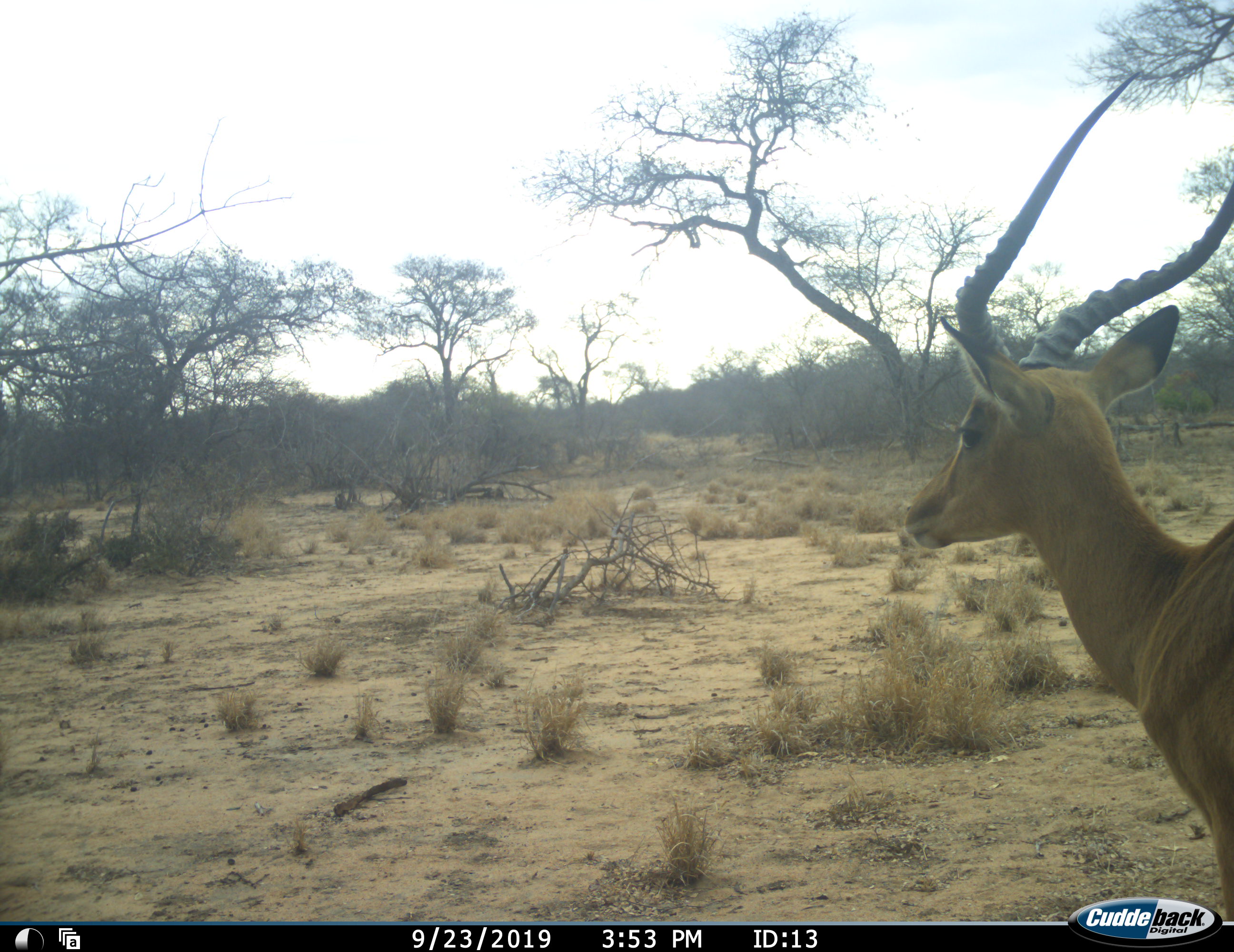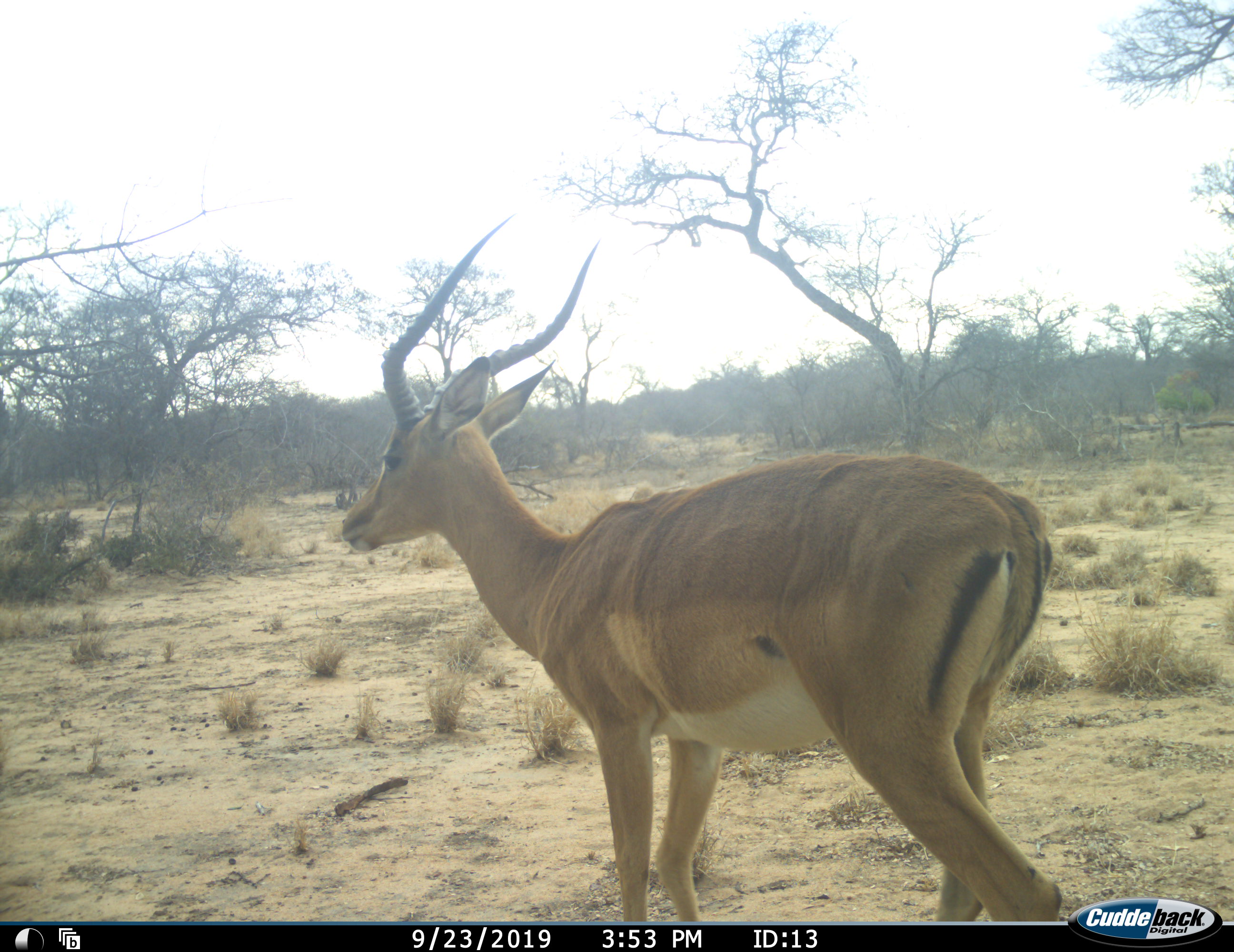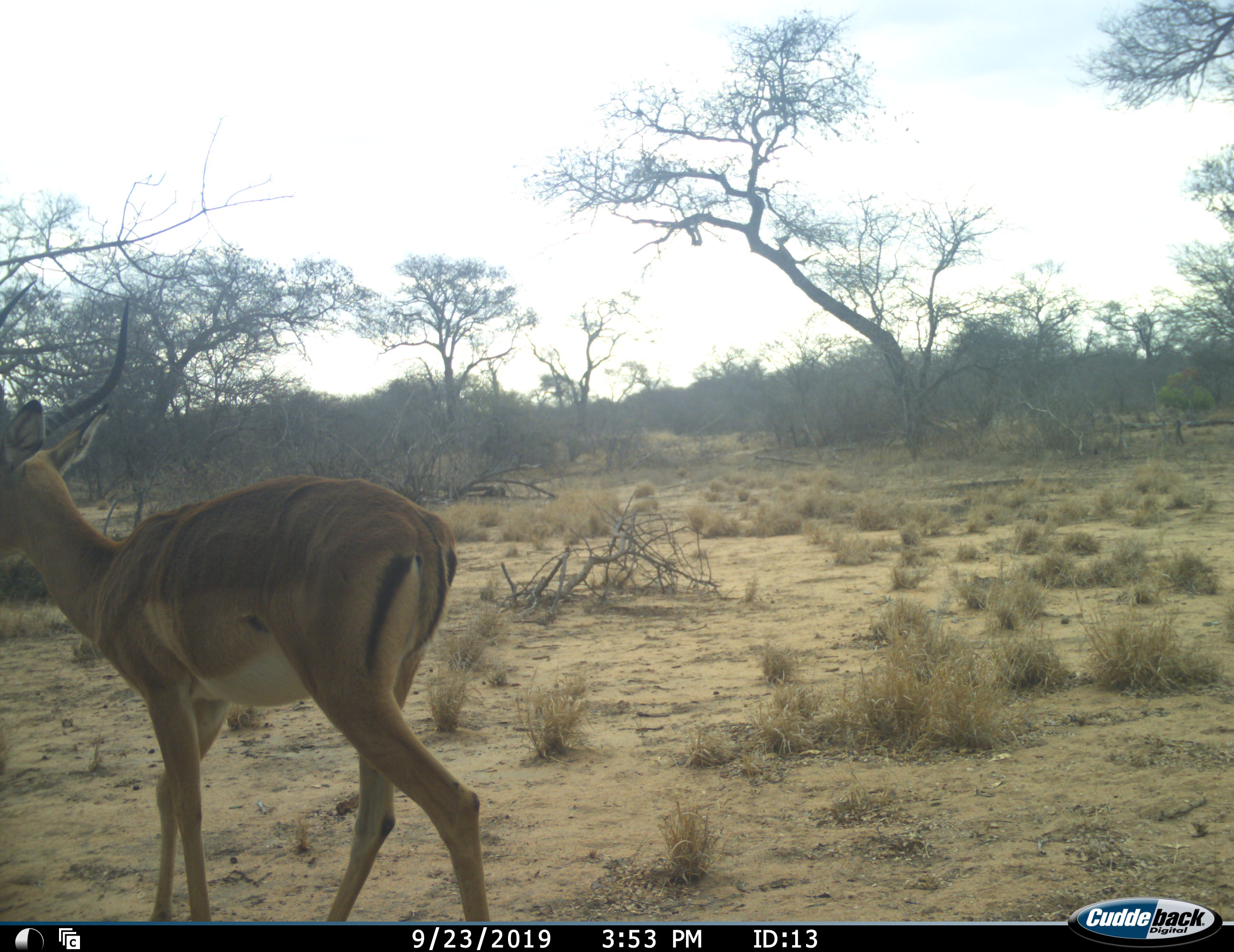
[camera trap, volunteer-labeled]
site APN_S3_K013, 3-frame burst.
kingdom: Animalia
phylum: Chordata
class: Mammalia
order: Artiodactyla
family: Bovidae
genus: Aepyceros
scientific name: Aepyceros melampus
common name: impala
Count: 1.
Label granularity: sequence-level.